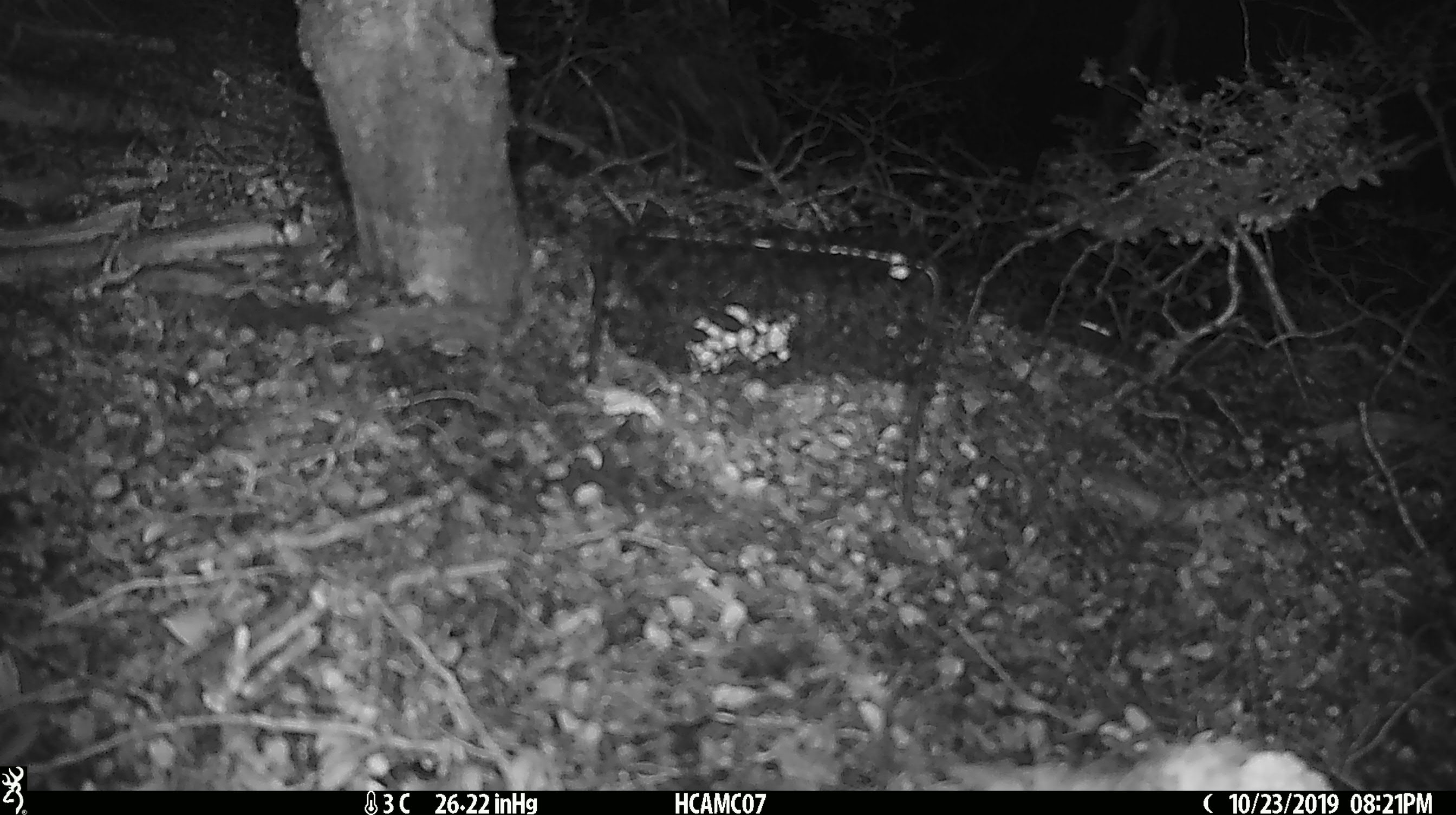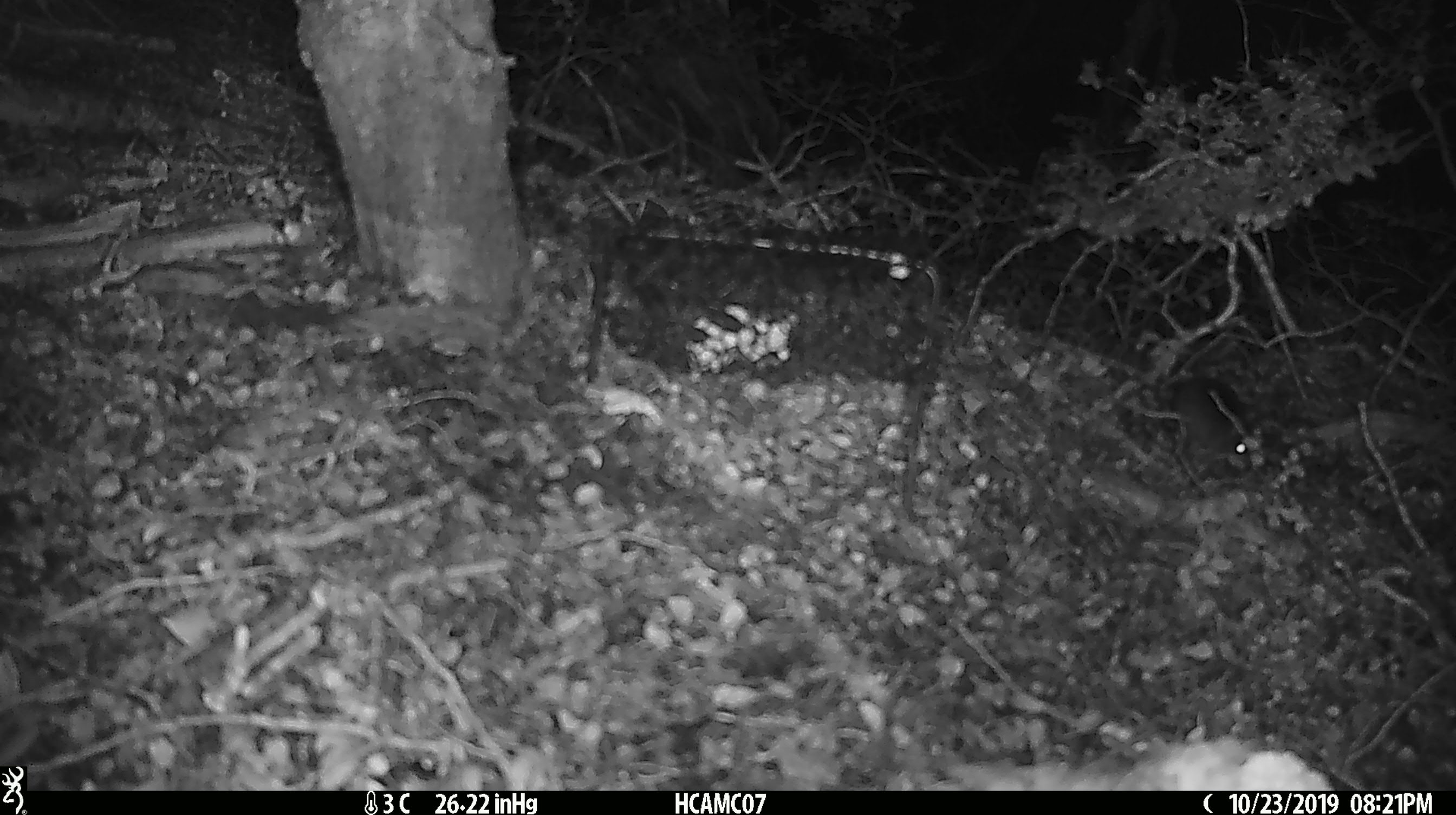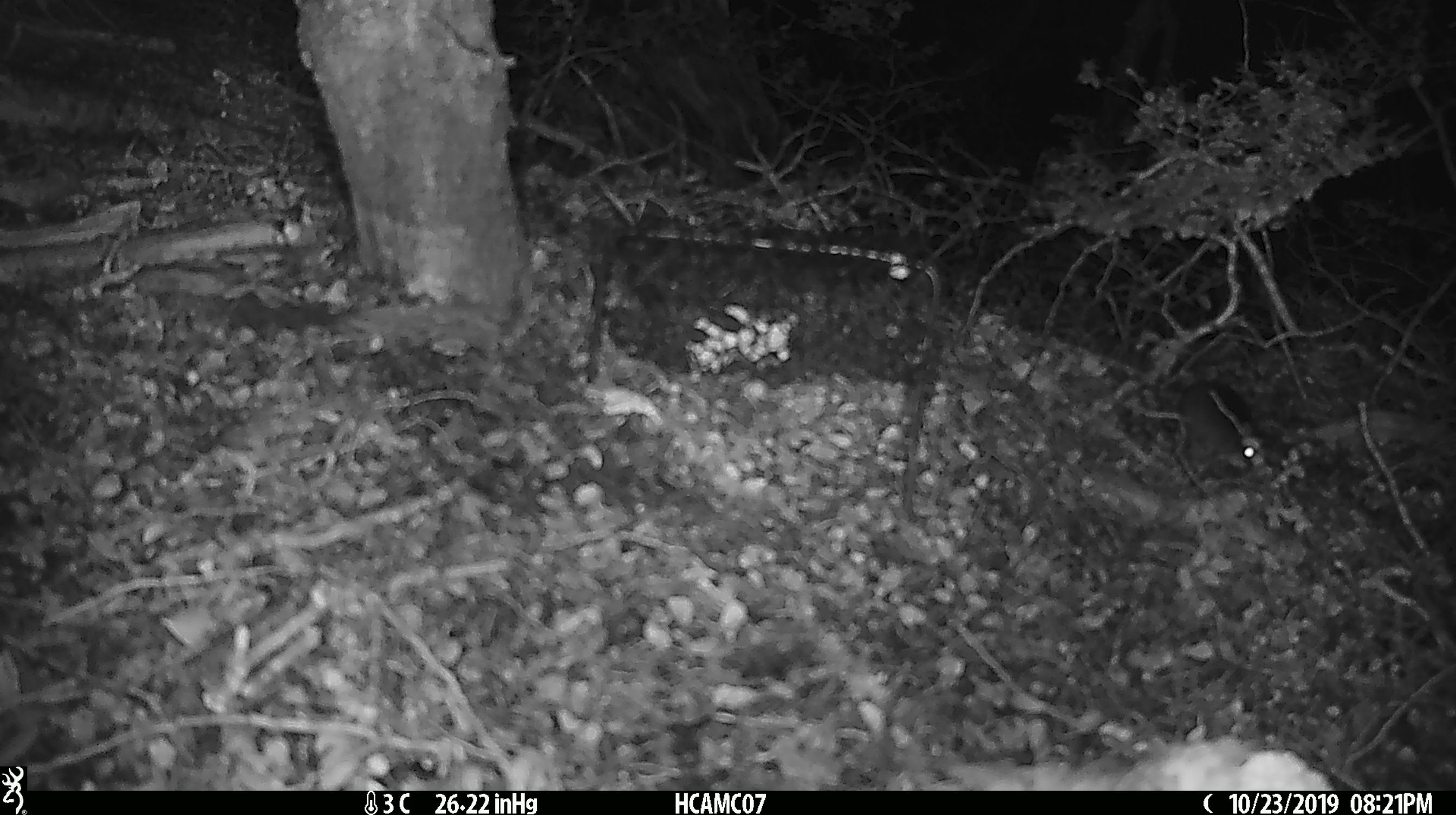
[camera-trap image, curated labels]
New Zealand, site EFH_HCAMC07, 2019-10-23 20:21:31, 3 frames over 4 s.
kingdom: Animalia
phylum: Chordata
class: Mammalia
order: Rodentia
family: Muridae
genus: Mus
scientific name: Mus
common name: mouse